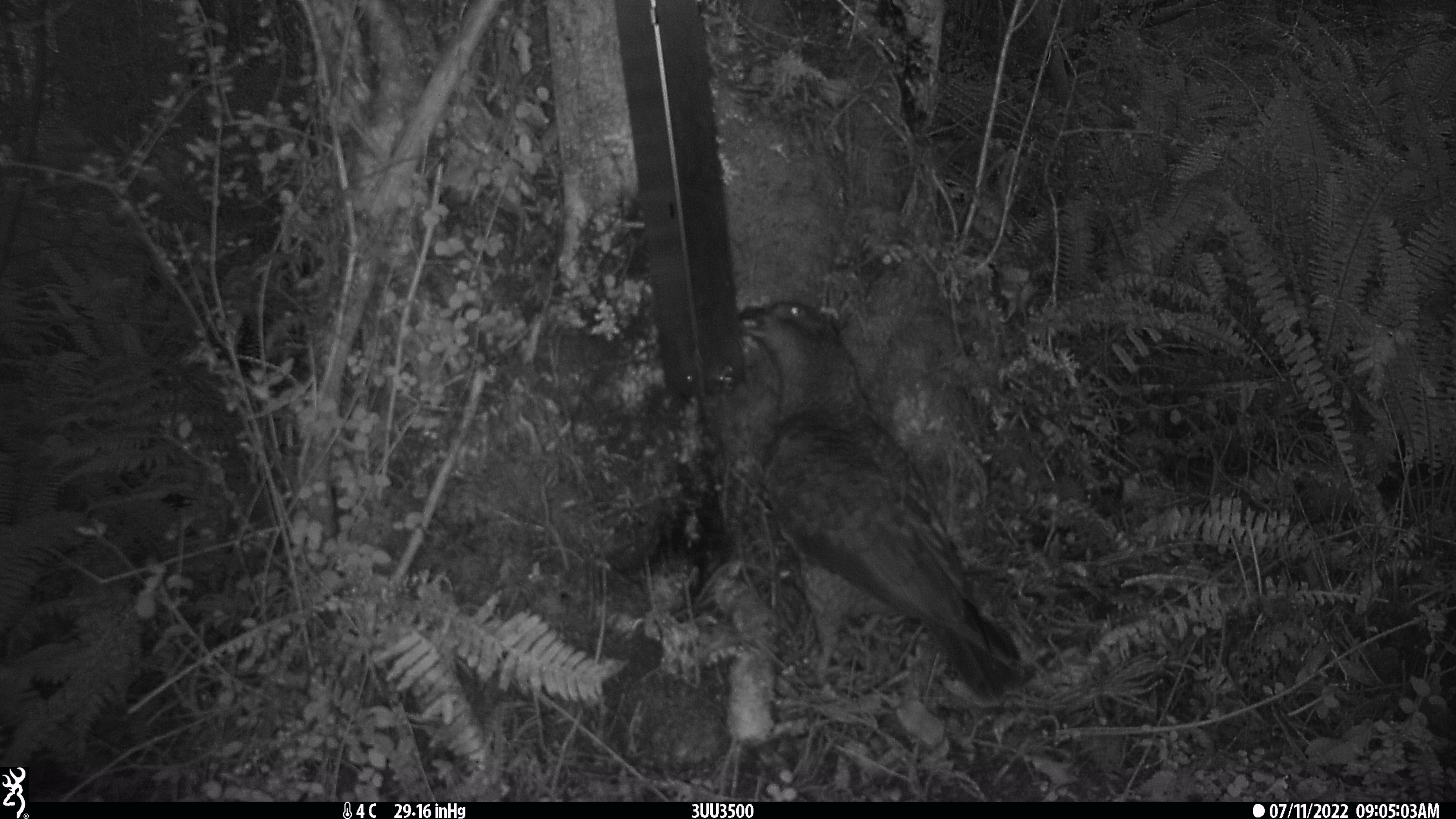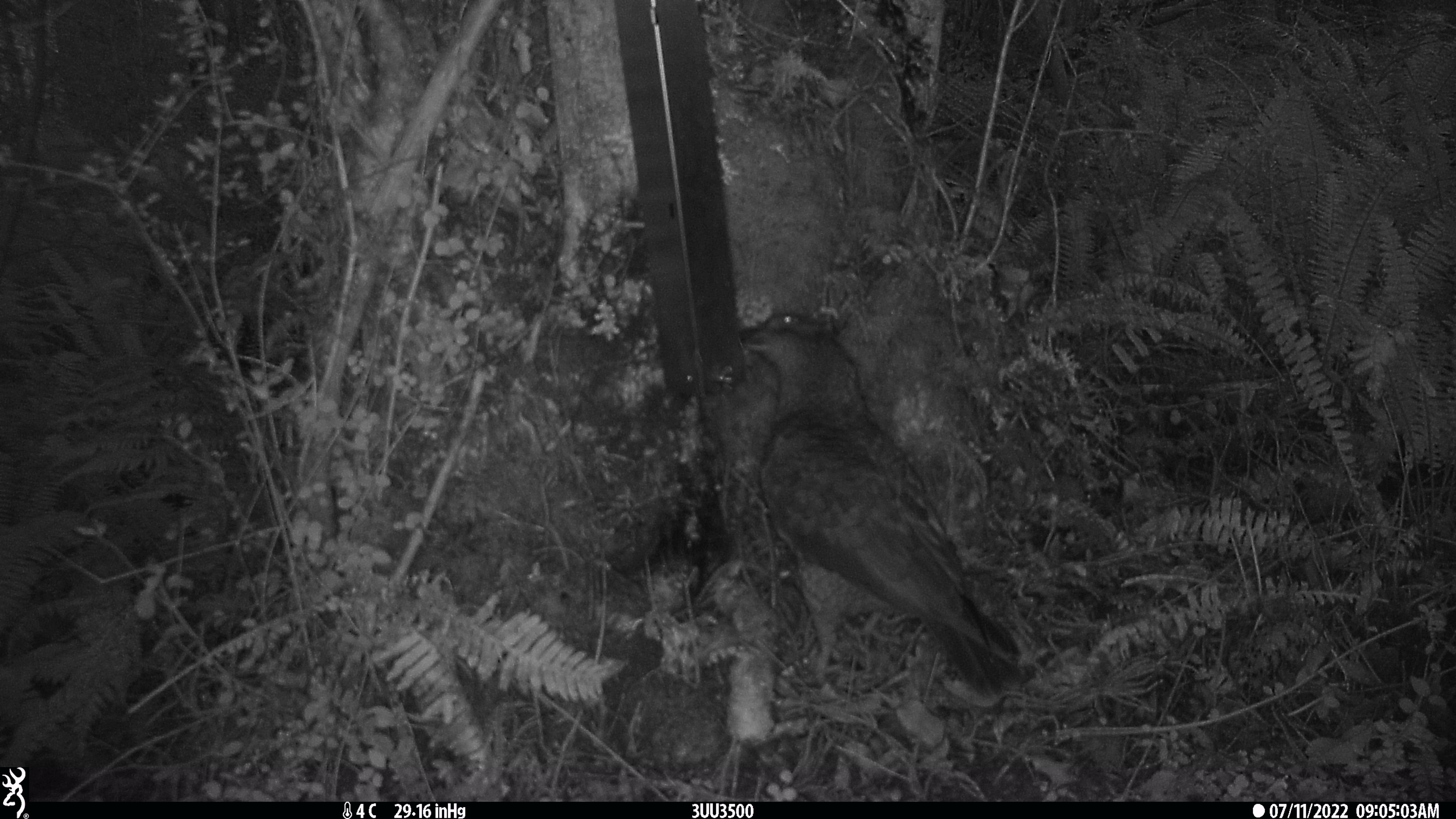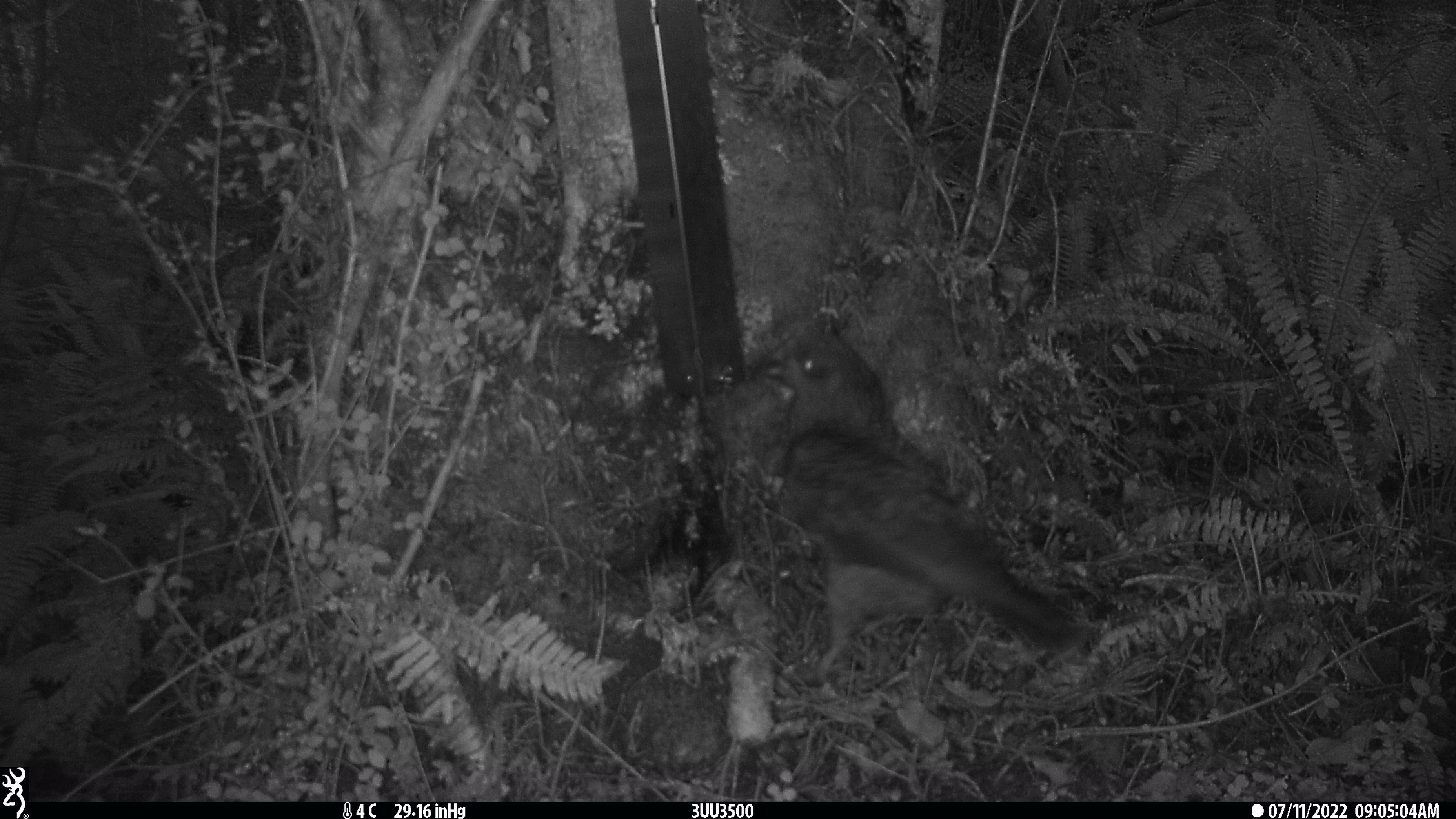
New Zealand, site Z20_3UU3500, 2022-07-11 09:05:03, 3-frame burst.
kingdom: Animalia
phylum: Chordata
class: Aves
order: Psittaciformes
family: Strigopidae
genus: Nestor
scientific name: Nestor notabilis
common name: kea